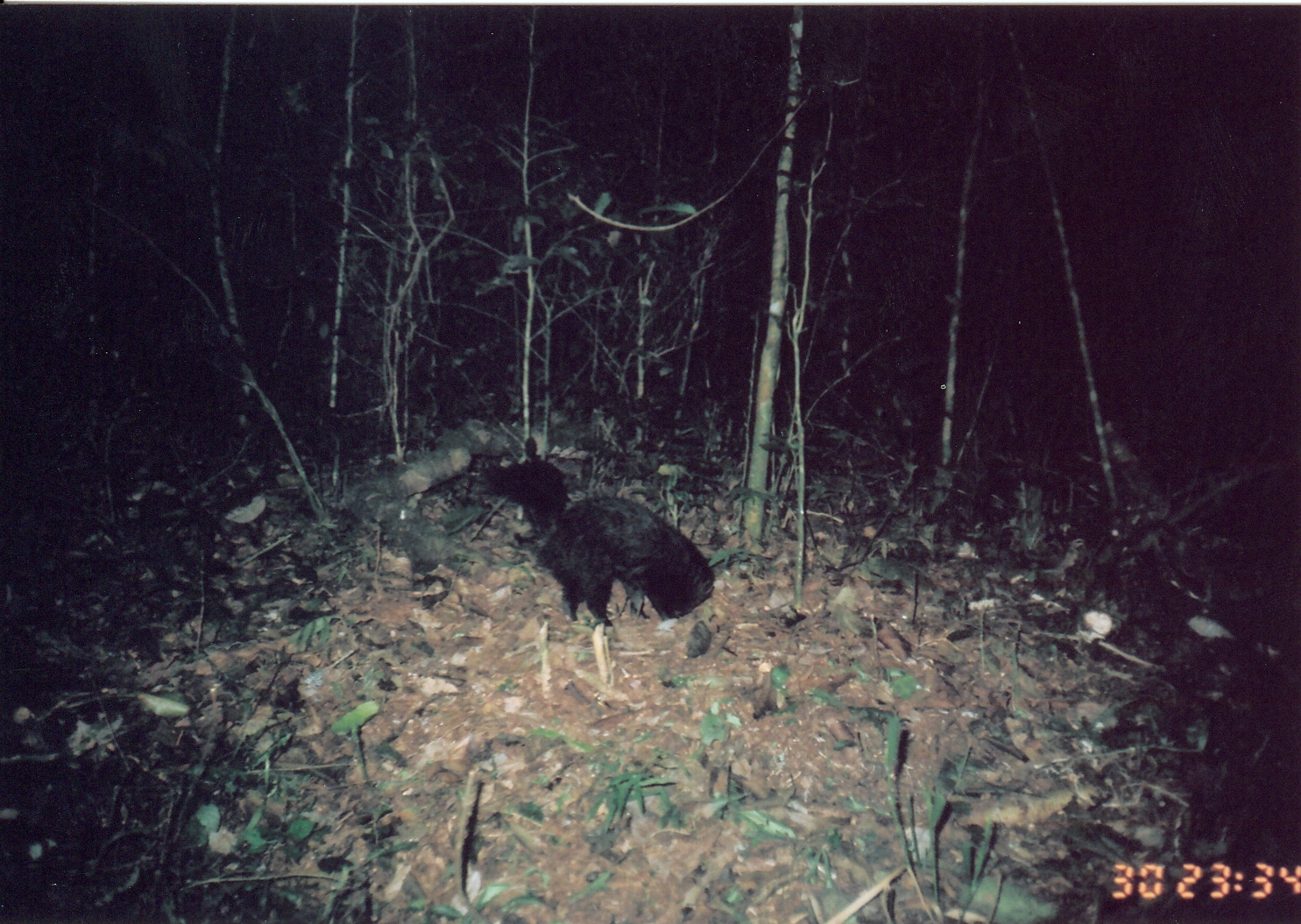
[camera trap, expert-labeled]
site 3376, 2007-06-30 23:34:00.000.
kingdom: Animalia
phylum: Chordata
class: Mammalia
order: Carnivora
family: Herpestidae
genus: Bdeogale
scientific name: Bdeogale crassicauda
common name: bushy-tailed mongoose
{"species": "Bdeogale crassicauda (bushy-tailed mongoose)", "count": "1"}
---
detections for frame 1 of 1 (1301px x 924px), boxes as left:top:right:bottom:
bdeogale crassicauda: 480:455:716:630